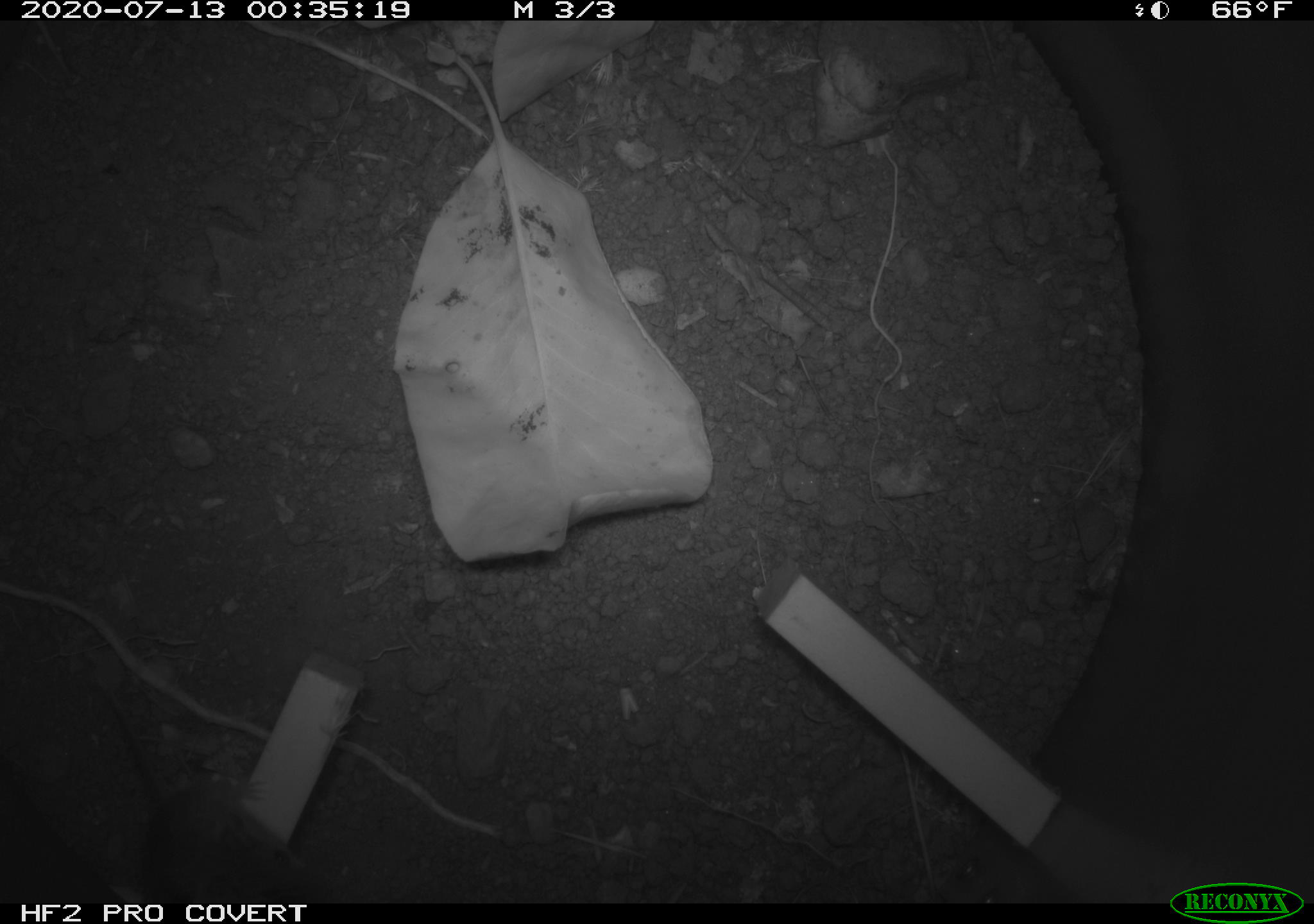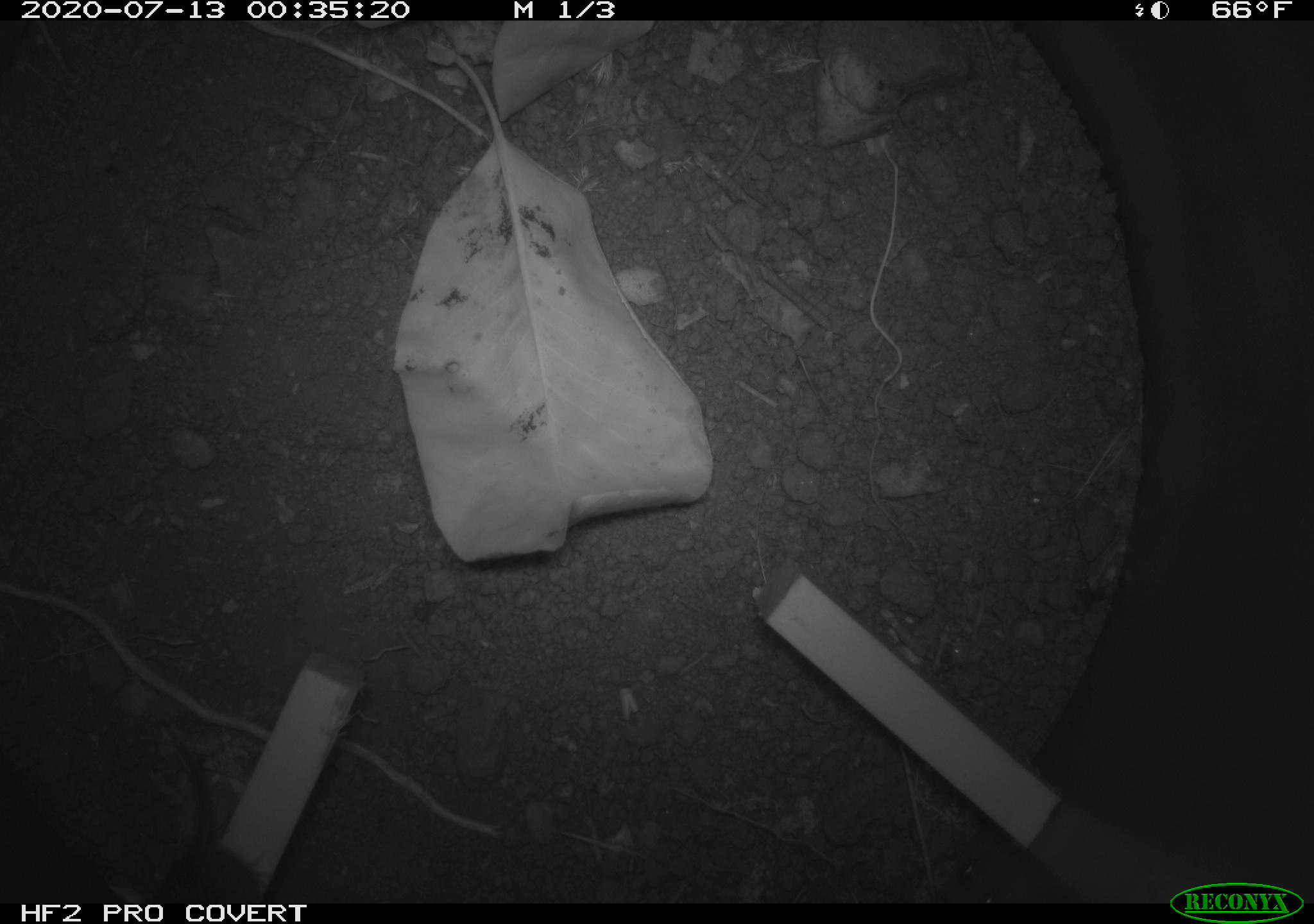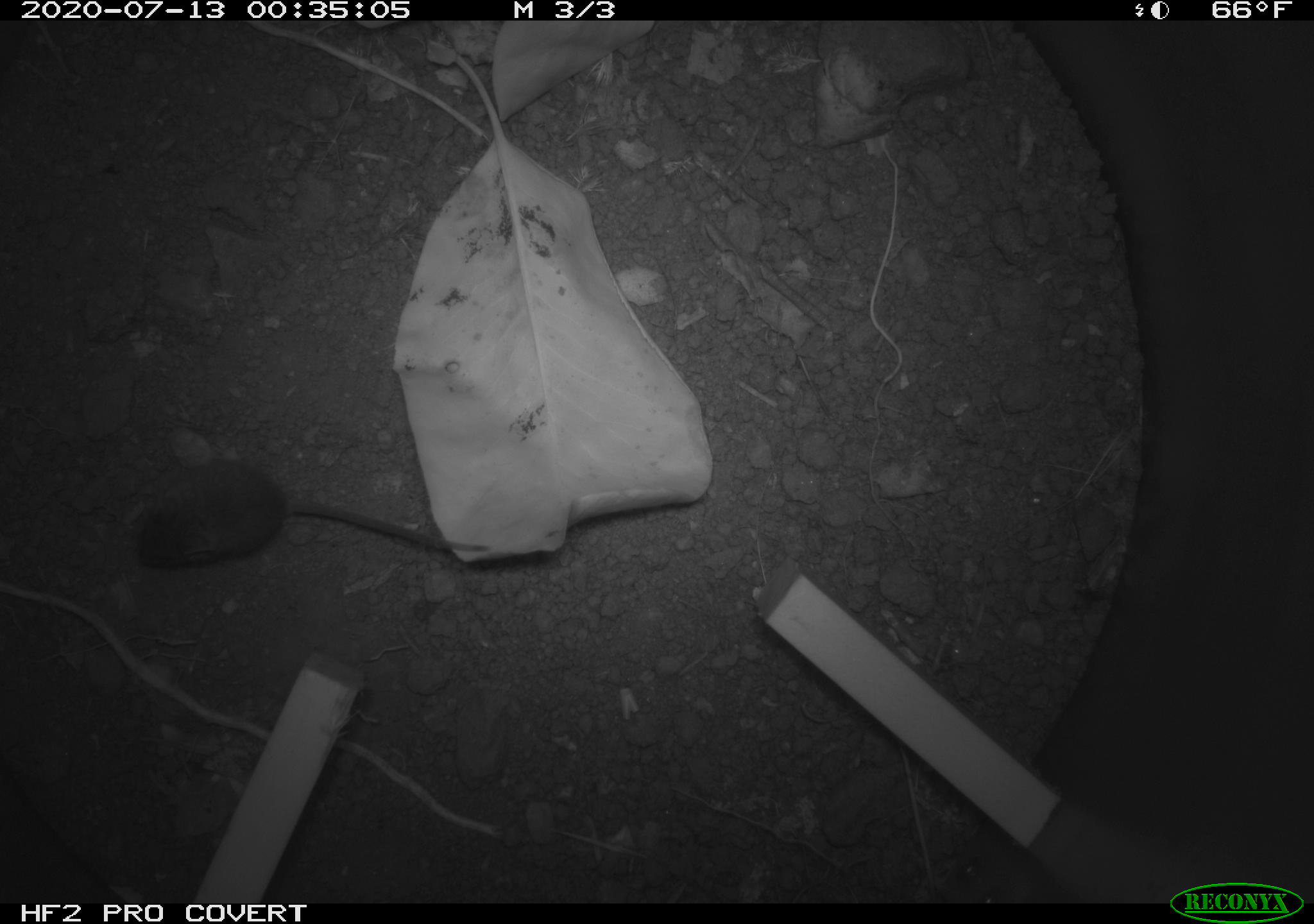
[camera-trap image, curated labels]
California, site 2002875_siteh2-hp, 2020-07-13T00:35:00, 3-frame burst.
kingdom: Animalia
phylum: Chordata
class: Mammalia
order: Rodentia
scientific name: Rodentia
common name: rodent